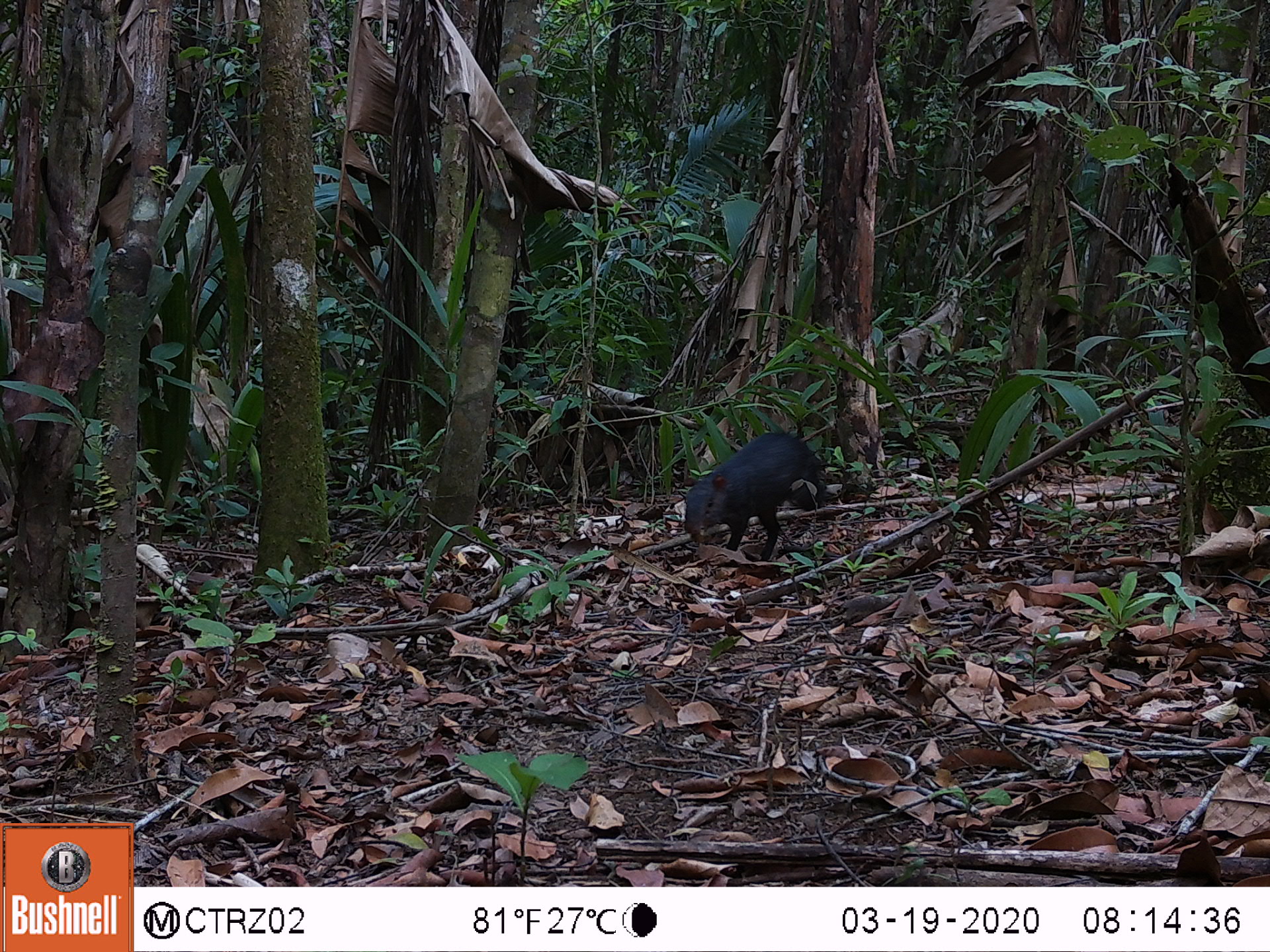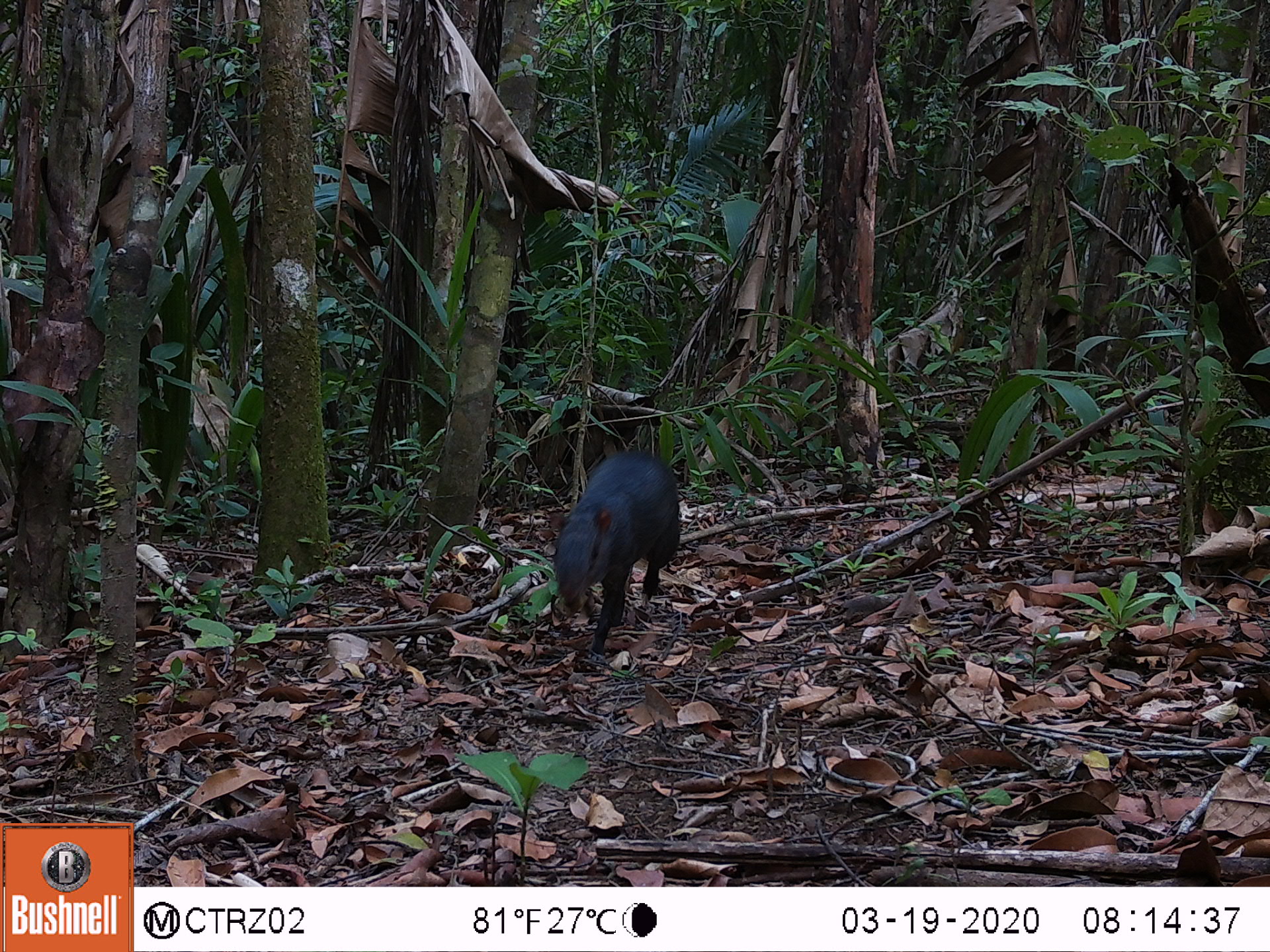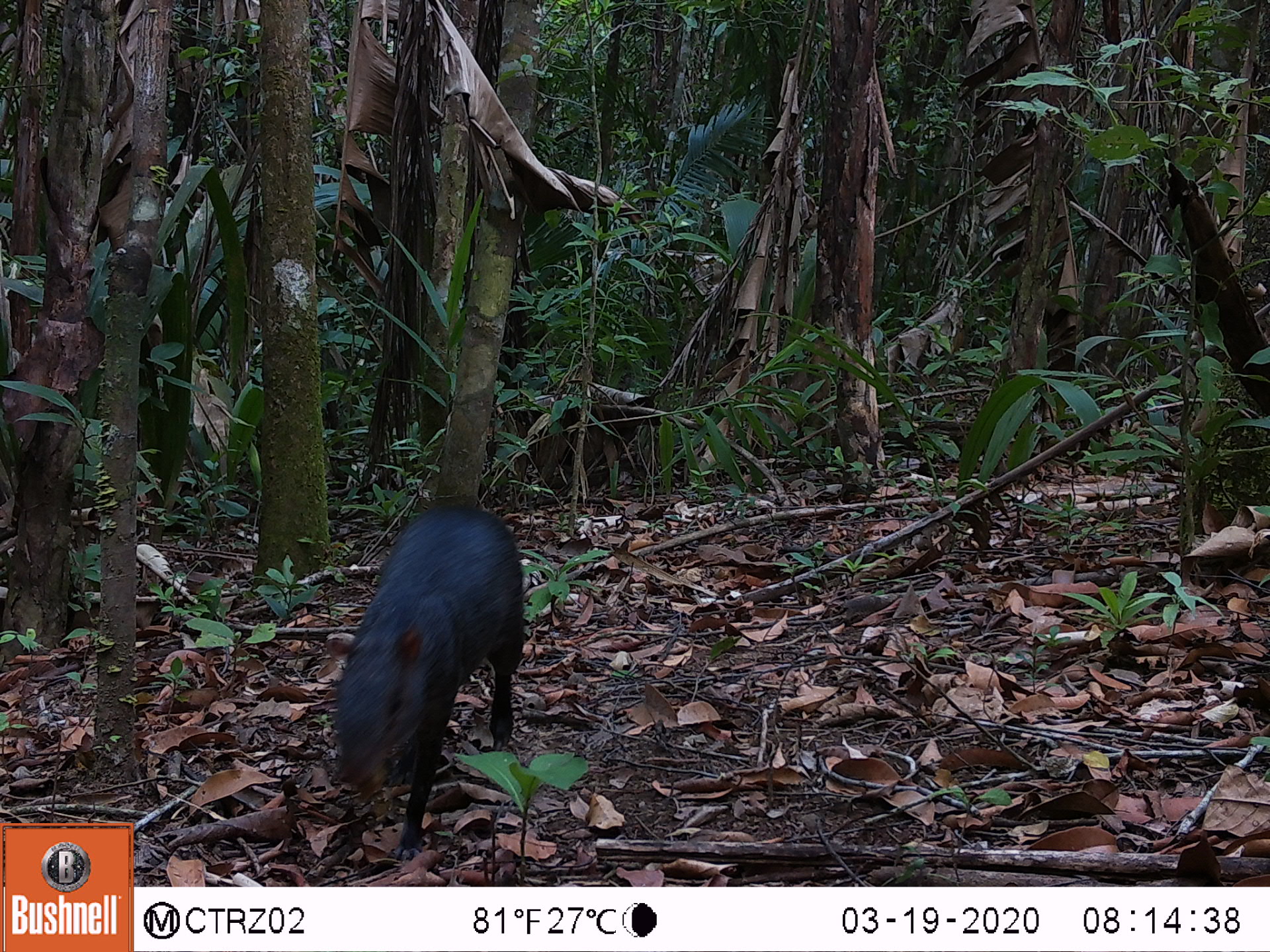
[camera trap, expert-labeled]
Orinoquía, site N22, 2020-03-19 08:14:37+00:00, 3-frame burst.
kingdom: Animalia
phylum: Chordata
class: Mammalia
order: Rodentia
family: Dasyproctidae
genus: Dasyprocta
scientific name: Dasyprocta fuliginosa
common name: black agouti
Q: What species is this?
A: Black agouti (Dasyprocta fuliginosa).